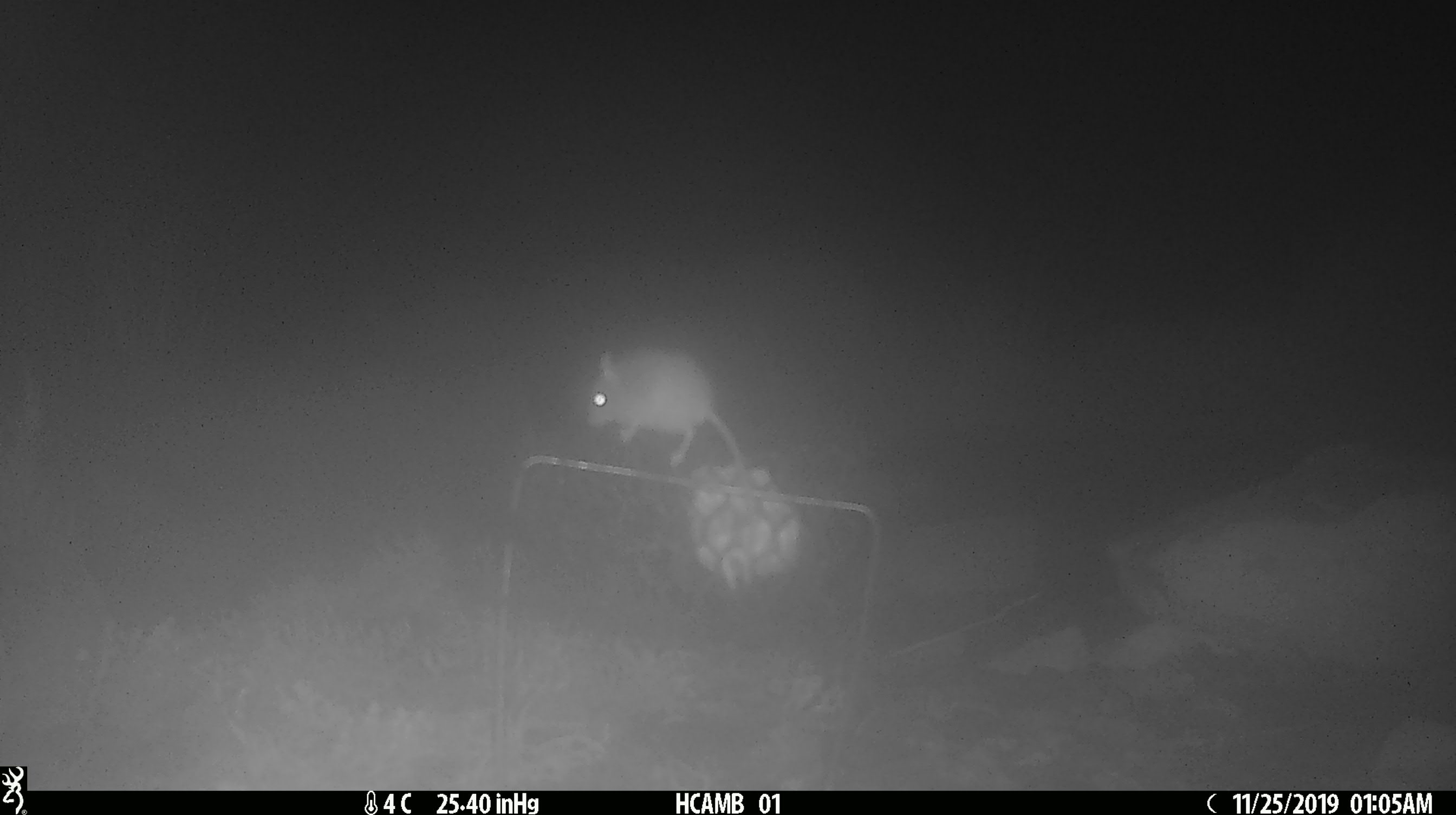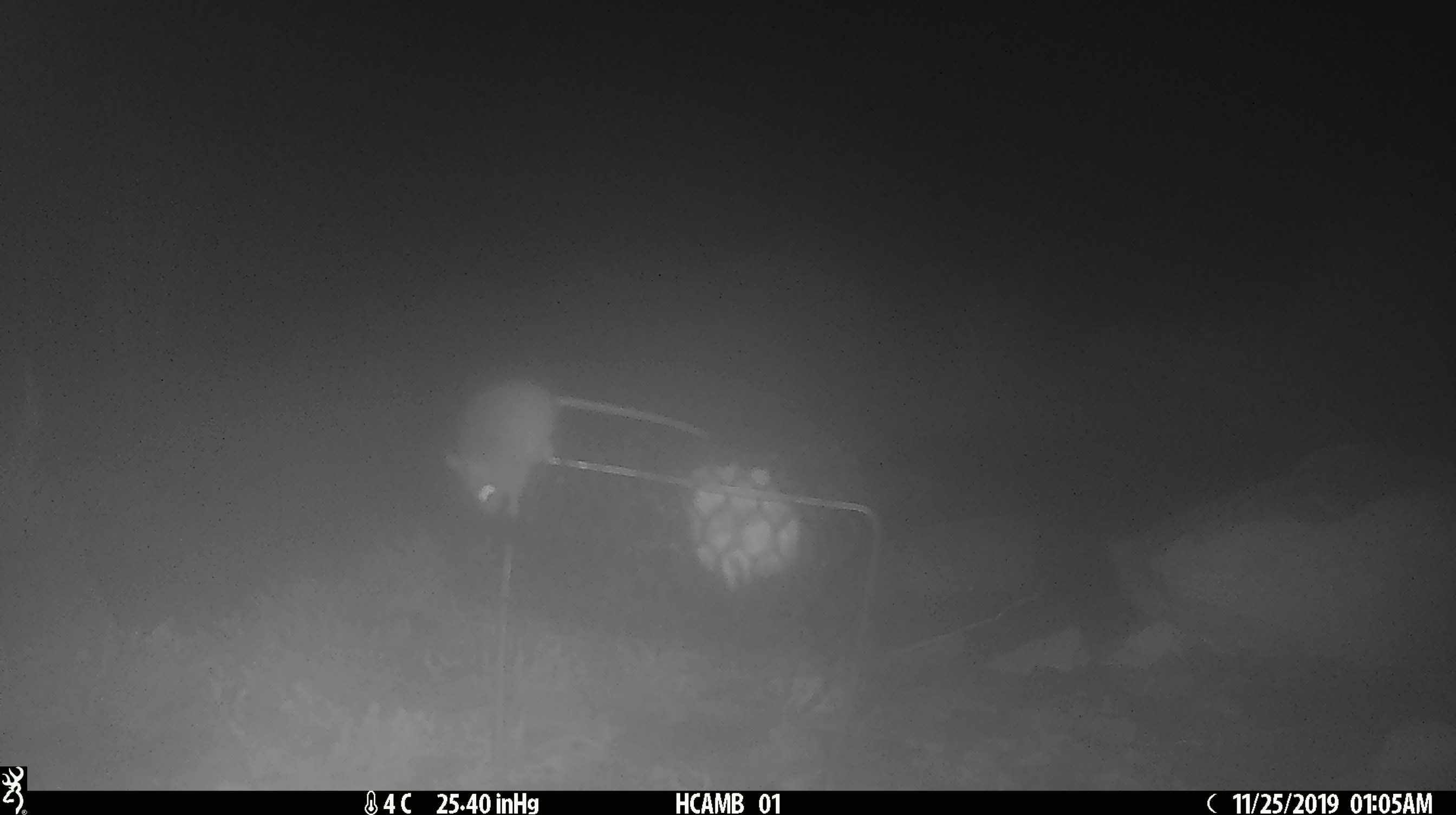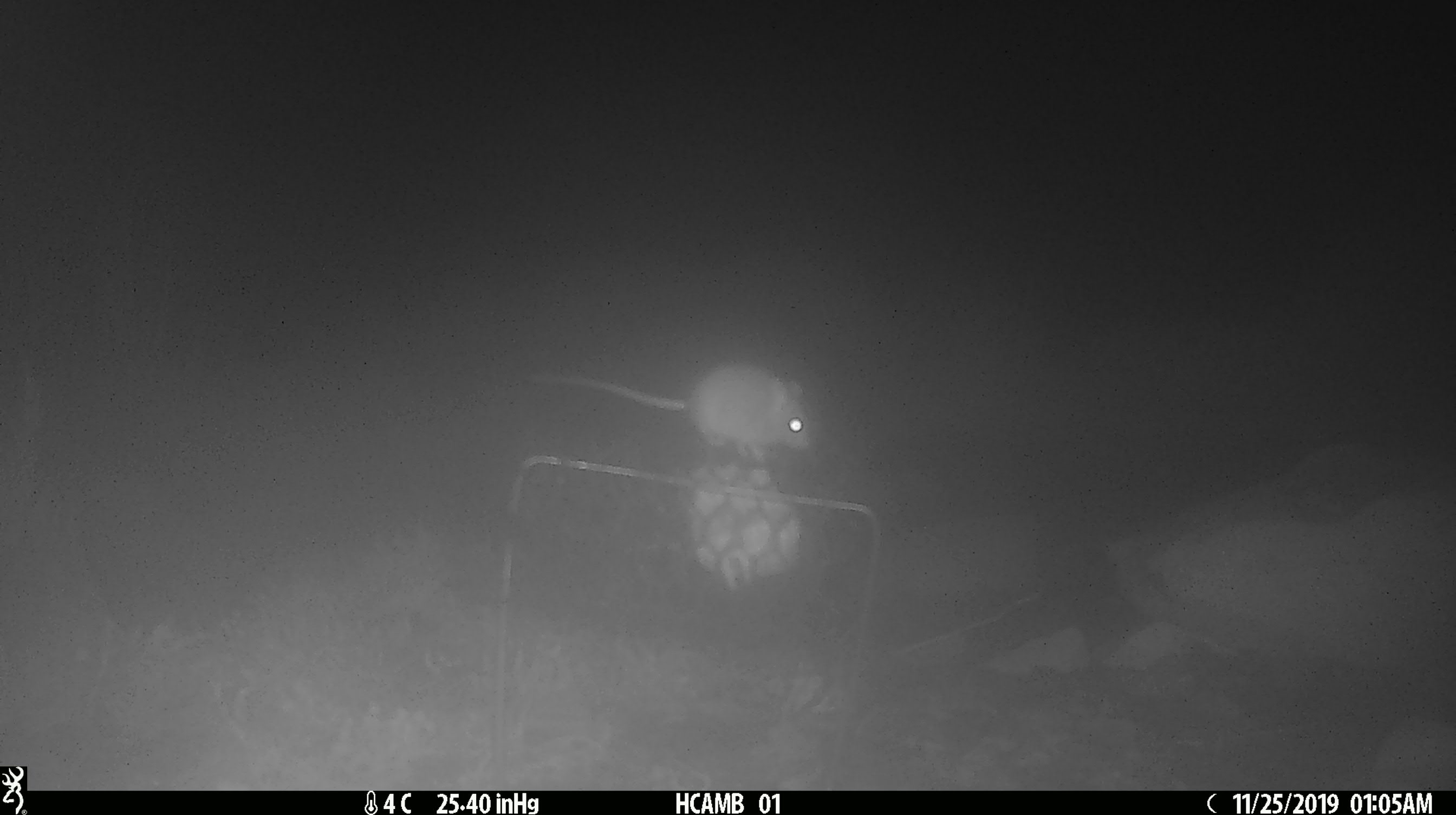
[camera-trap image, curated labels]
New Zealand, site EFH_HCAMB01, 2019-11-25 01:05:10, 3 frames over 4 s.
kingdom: Animalia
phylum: Chordata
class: Mammalia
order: Rodentia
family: Muridae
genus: Mus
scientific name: Mus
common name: mouse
Mouse (Mus).